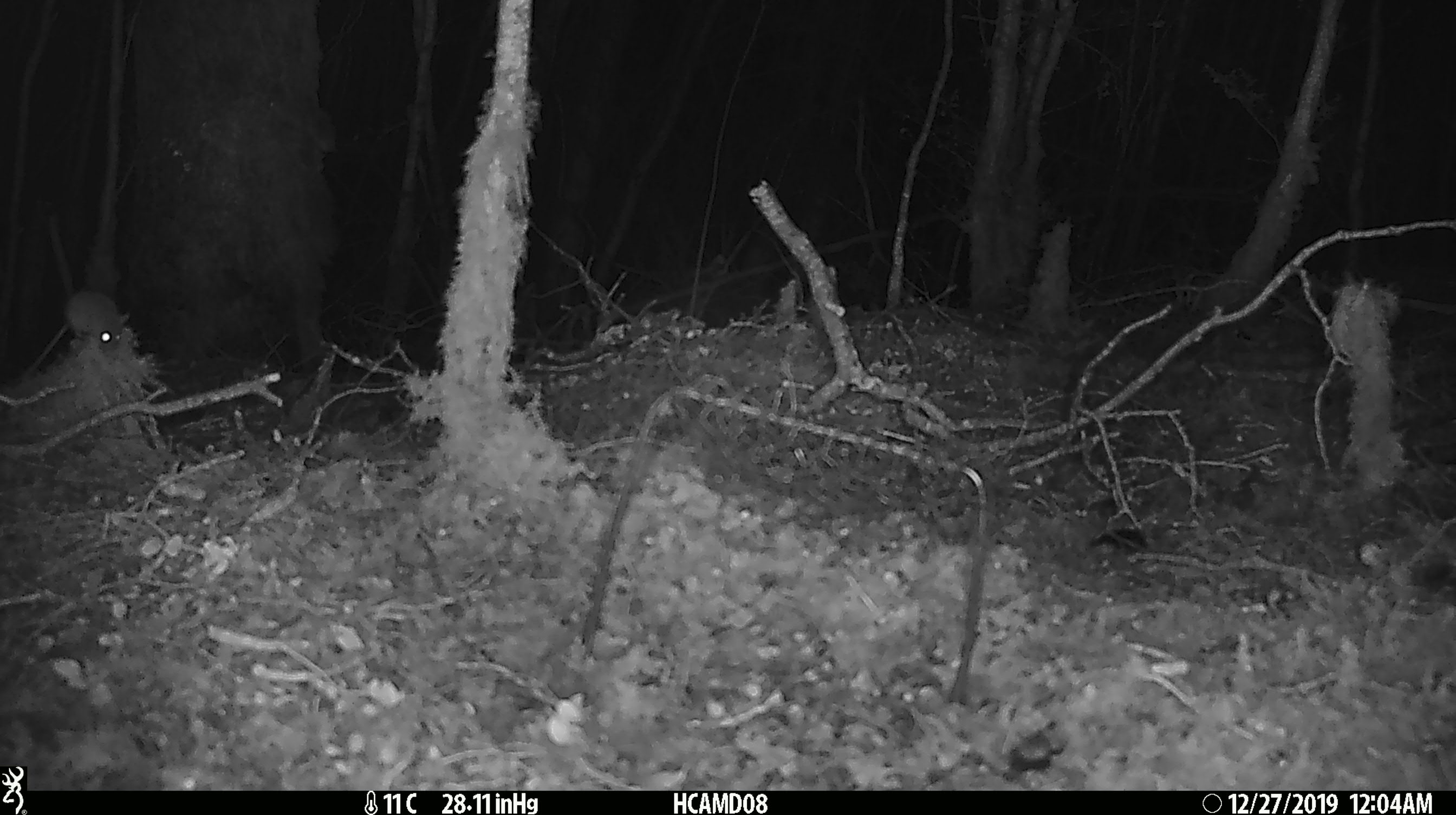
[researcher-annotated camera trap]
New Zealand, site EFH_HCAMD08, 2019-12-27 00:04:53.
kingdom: Animalia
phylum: Chordata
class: Mammalia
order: Rodentia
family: Muridae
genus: Mus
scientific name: Mus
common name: mouse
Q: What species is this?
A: Mouse (Mus).